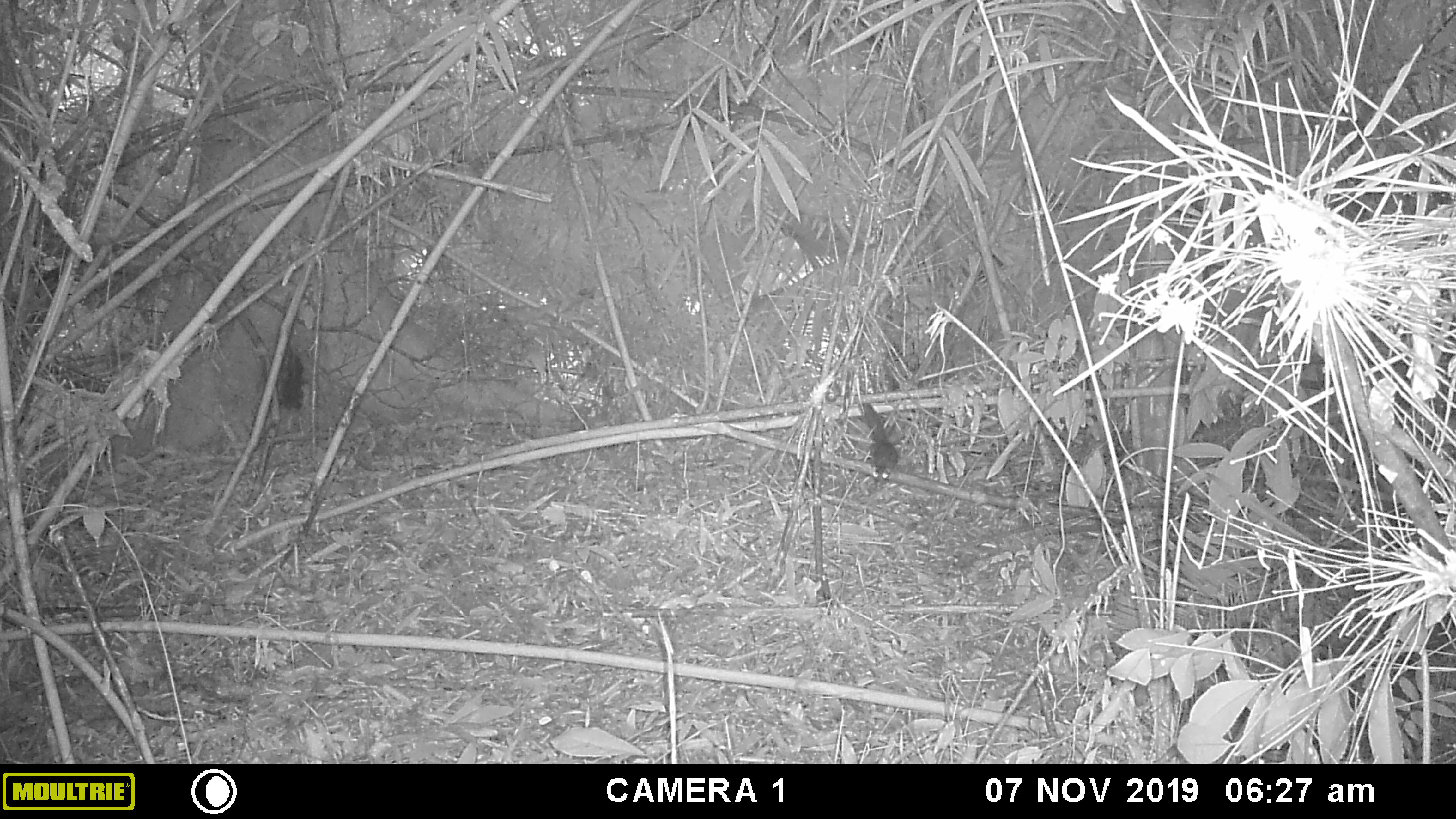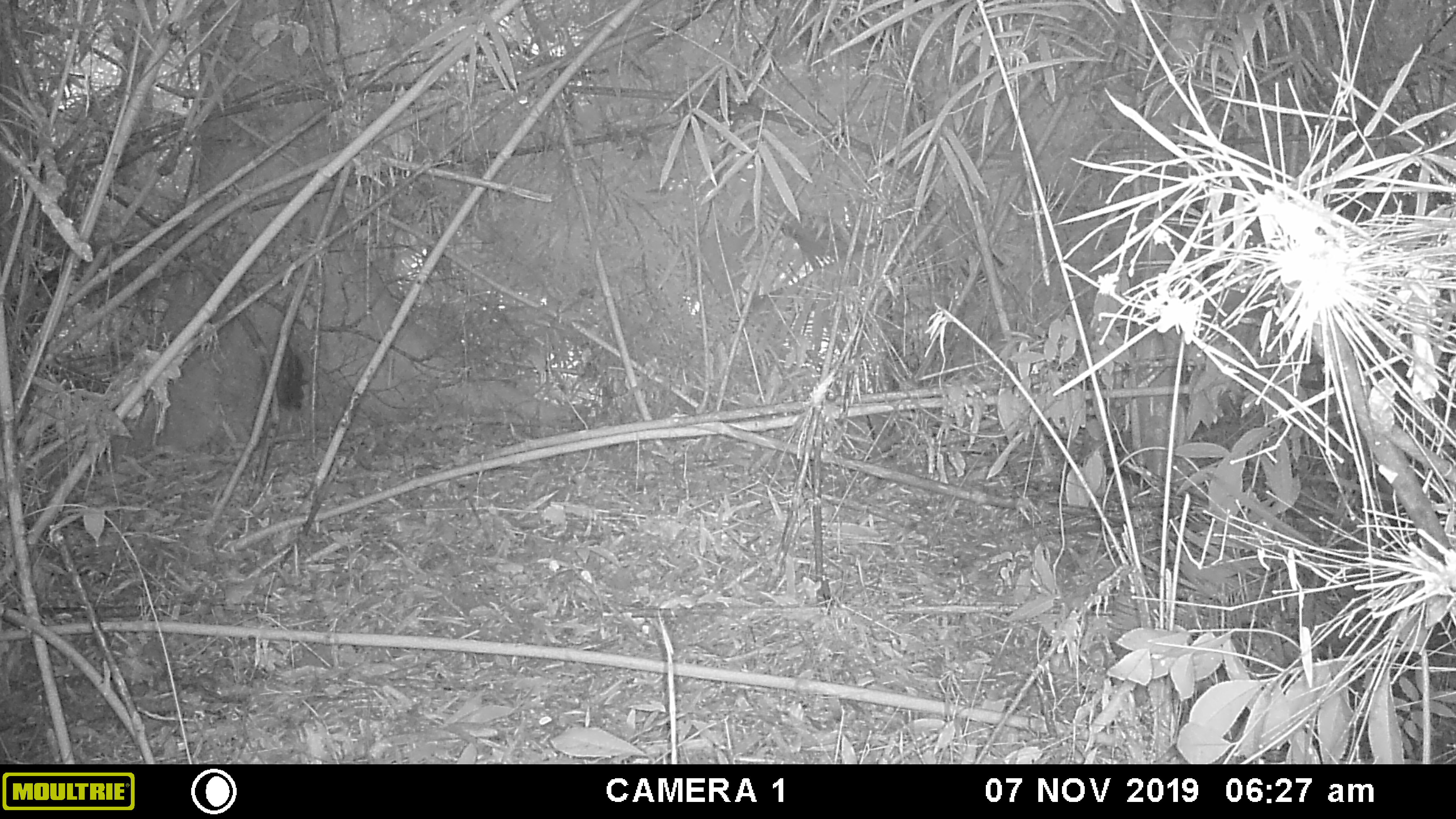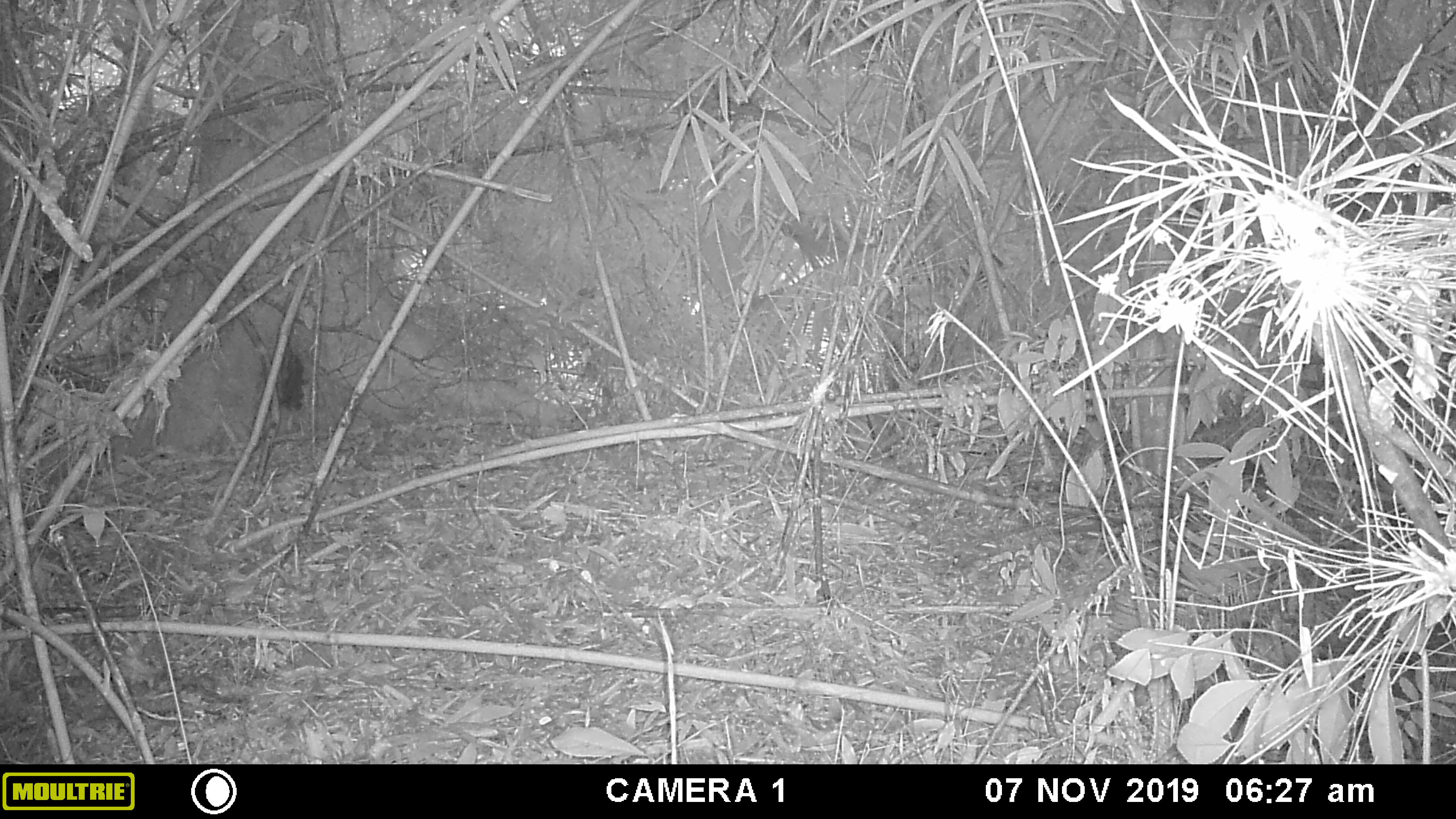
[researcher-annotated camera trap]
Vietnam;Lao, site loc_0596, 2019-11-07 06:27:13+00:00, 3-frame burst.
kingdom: Animalia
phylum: Chordata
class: Mammalia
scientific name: Mammalia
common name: mammal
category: unidentified small mammal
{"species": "unidentified small mammal (mammal) (Mammalia)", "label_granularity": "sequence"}